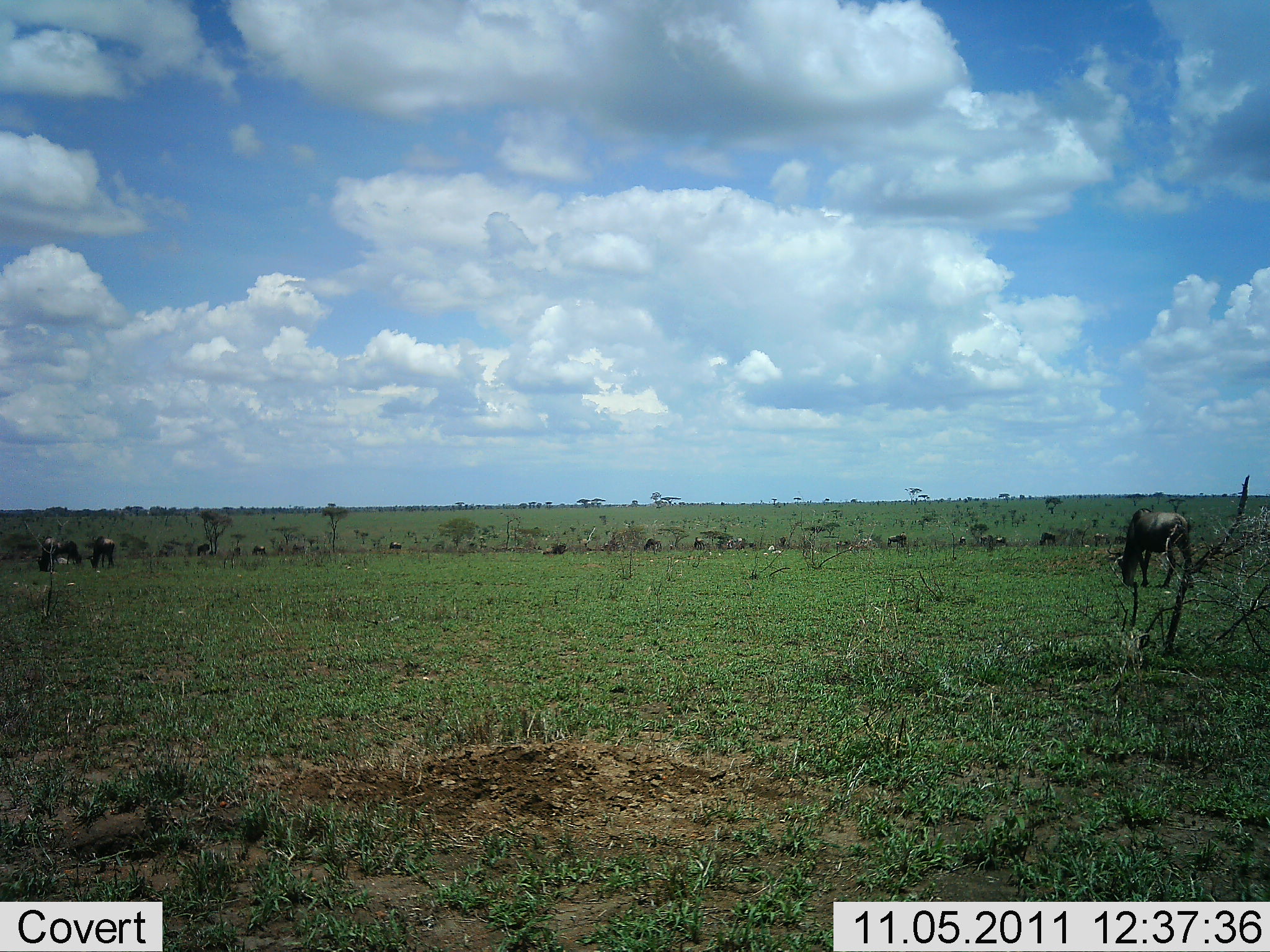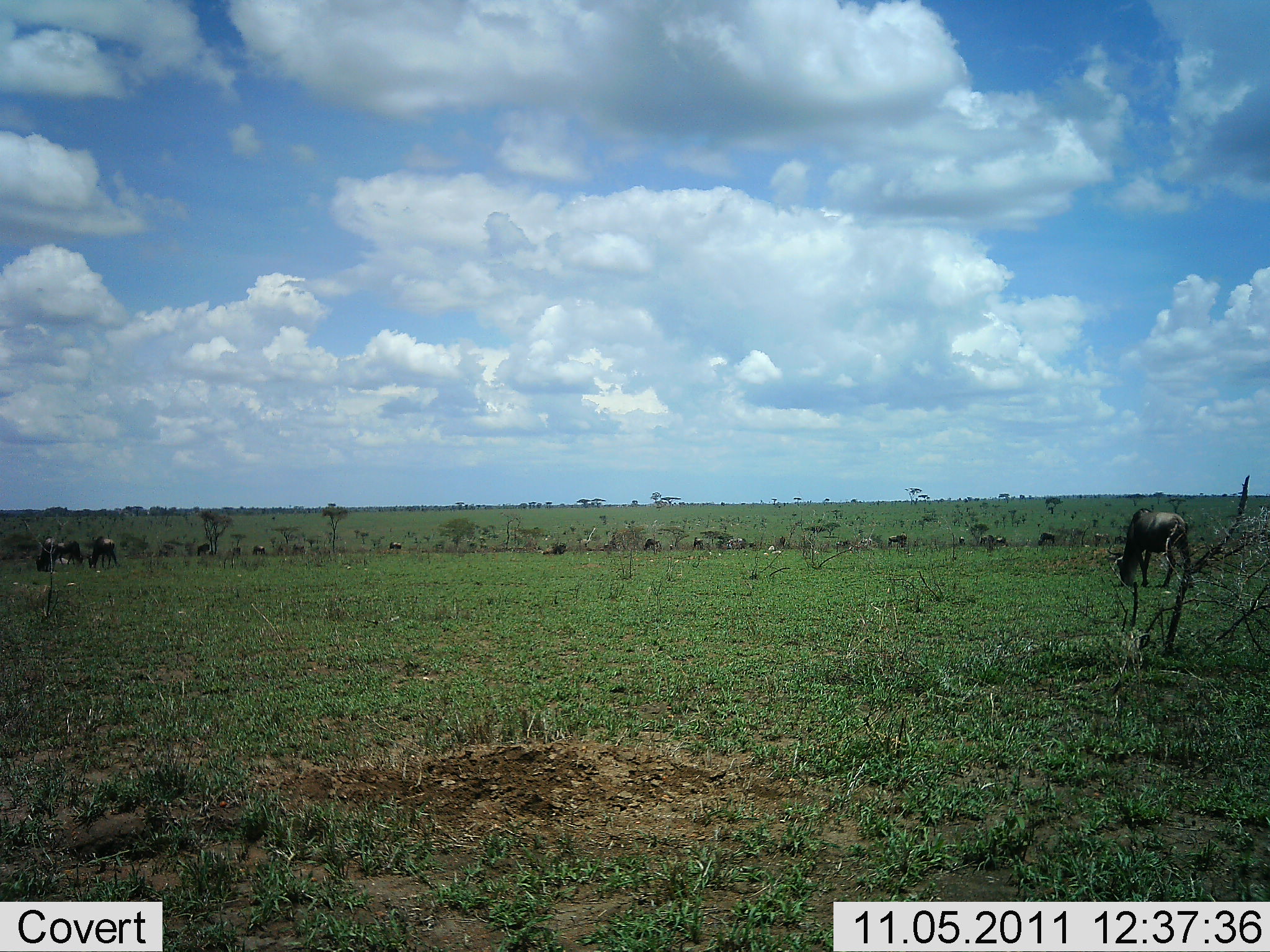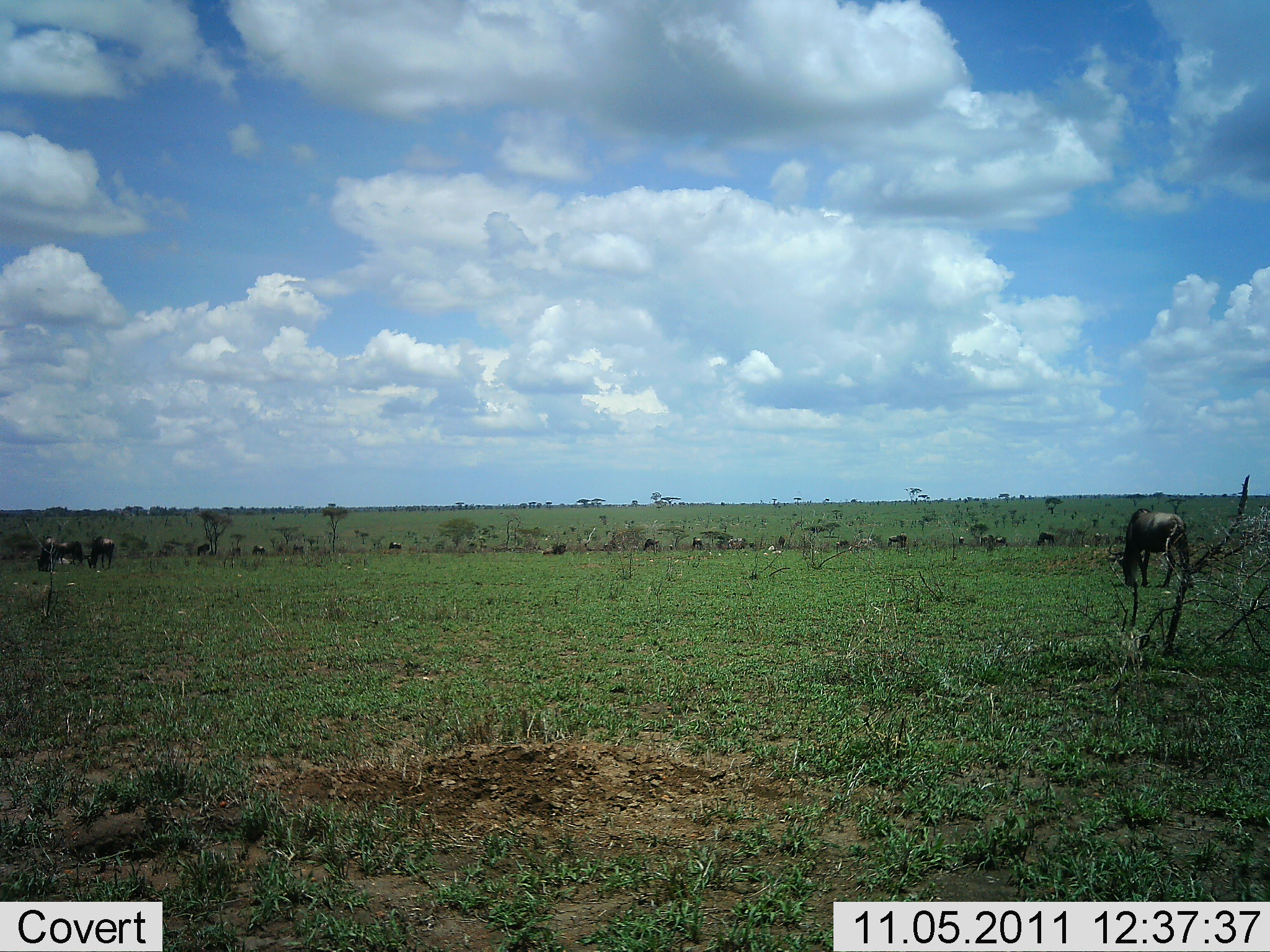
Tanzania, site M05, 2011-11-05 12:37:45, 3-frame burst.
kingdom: Animalia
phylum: Chordata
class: Mammalia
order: Artiodactyla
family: Bovidae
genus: Connochaetes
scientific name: Connochaetes taurinus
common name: blue wildebeest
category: wildebeest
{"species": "wildebeest (blue wildebeest) (Connochaetes taurinus)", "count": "4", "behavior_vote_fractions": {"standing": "31%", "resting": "0%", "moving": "19%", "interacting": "6%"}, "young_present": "0%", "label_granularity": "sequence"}